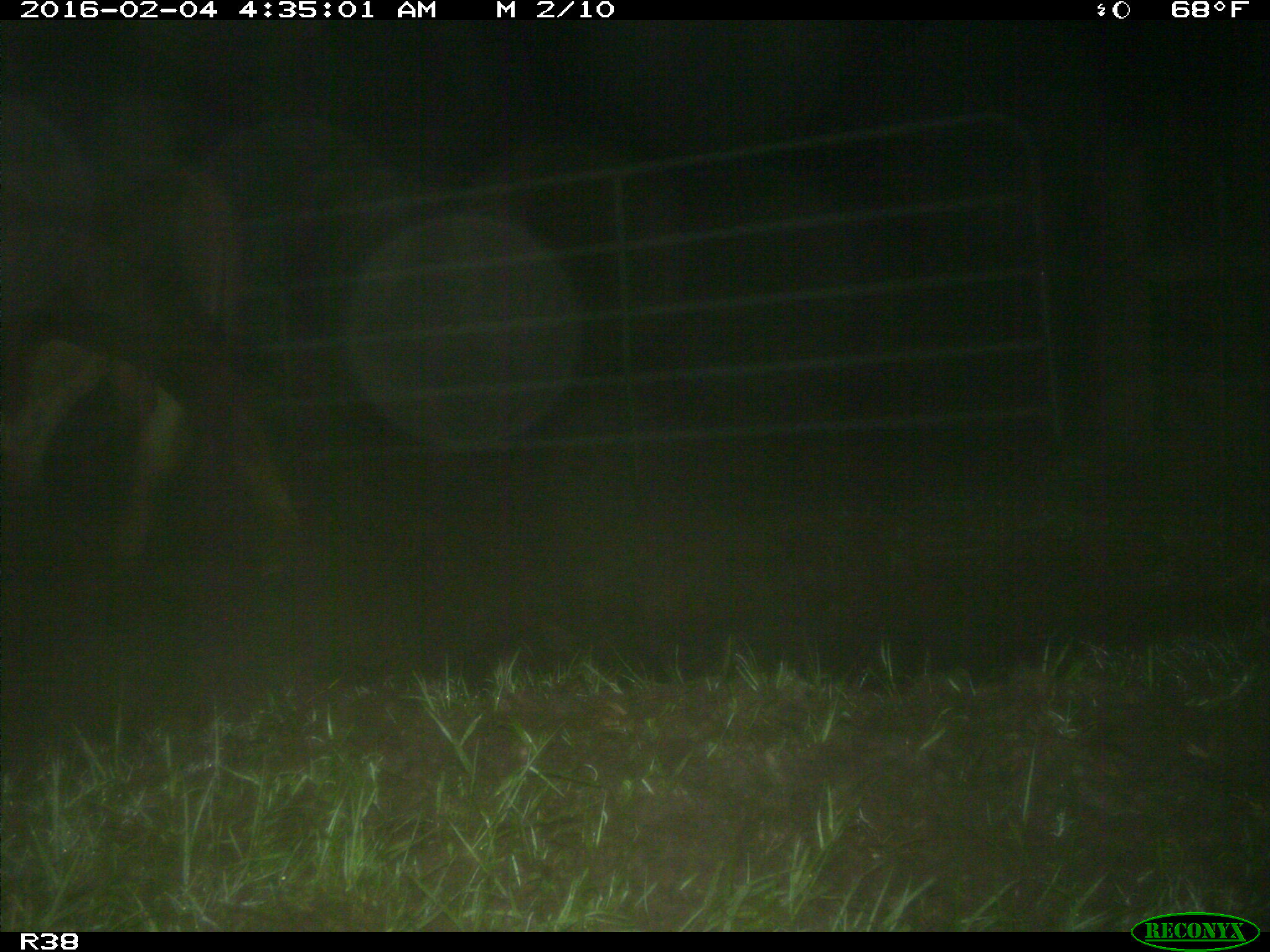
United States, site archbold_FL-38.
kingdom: Animalia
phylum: Chordata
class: Mammalia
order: Artiodactyla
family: Bovidae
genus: Bos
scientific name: Bos taurus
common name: domestic cow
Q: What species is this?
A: Bos taurus (domestic cow).